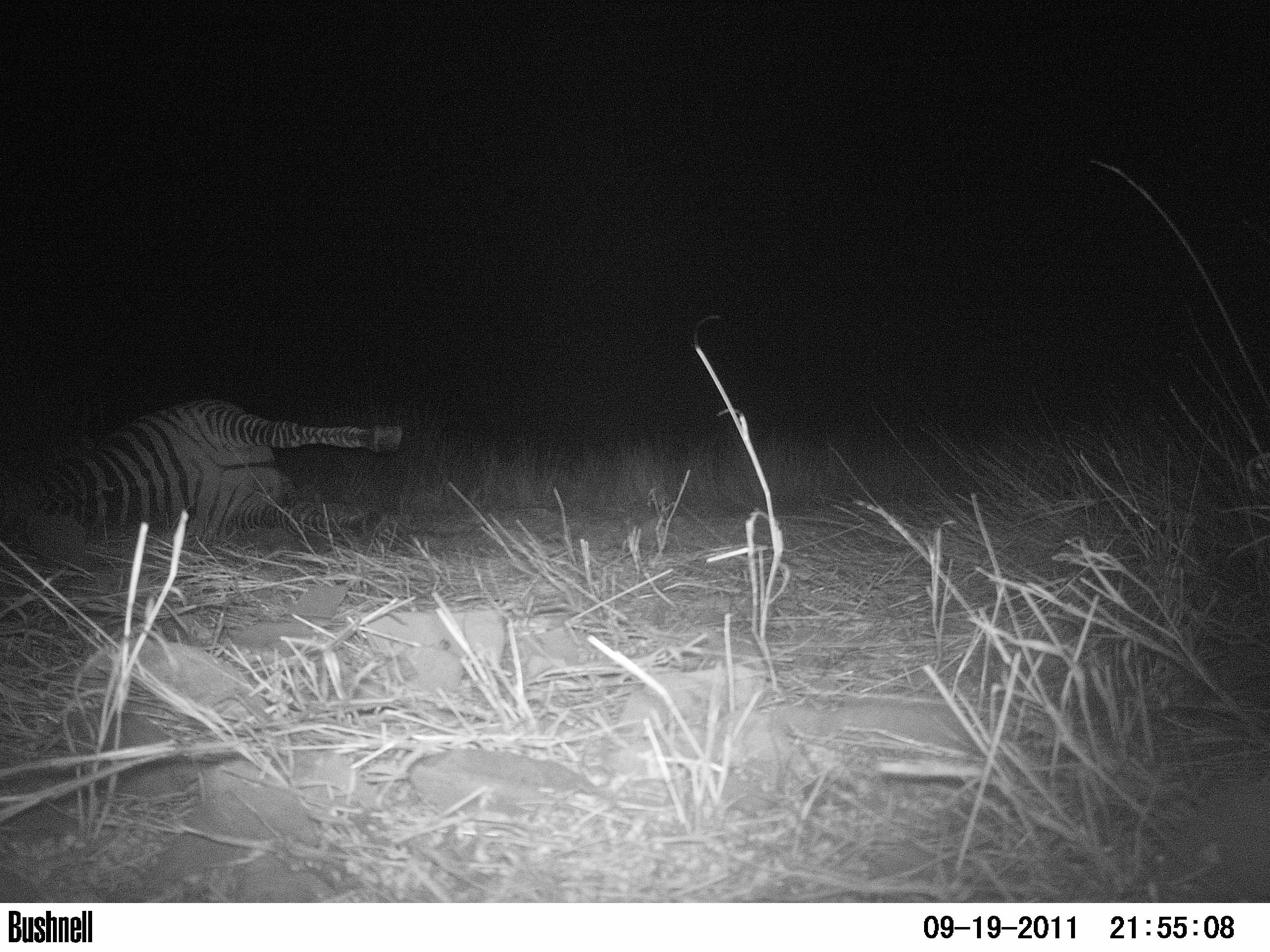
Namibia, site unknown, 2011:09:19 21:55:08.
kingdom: Animalia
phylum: Chordata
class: Mammalia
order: Carnivora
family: Felidae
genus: Panthera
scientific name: Panthera pardus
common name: leopard